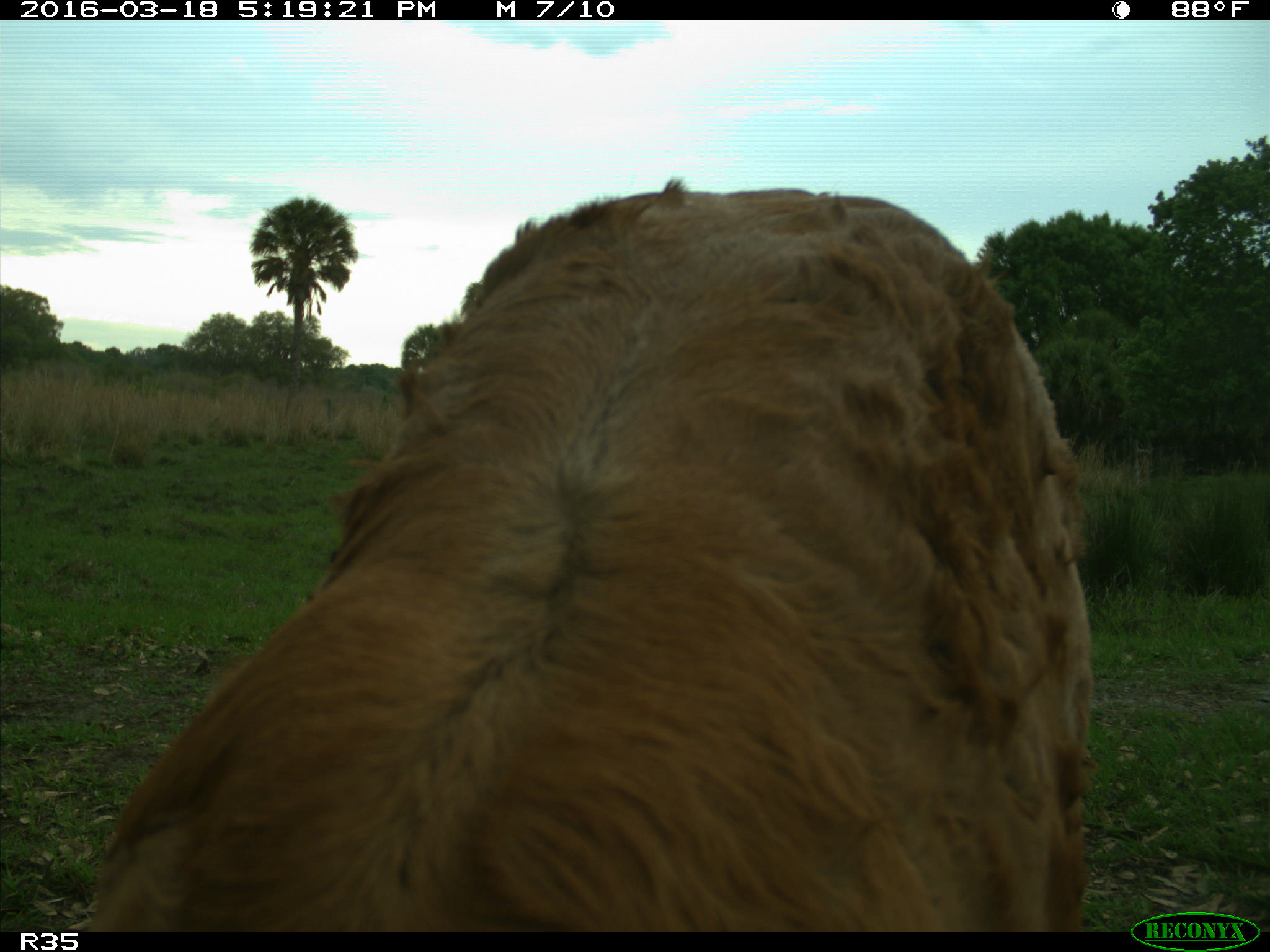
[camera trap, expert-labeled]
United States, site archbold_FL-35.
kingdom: Animalia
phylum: Chordata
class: Mammalia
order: Artiodactyla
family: Bovidae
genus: Bos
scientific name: Bos taurus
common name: domestic cow